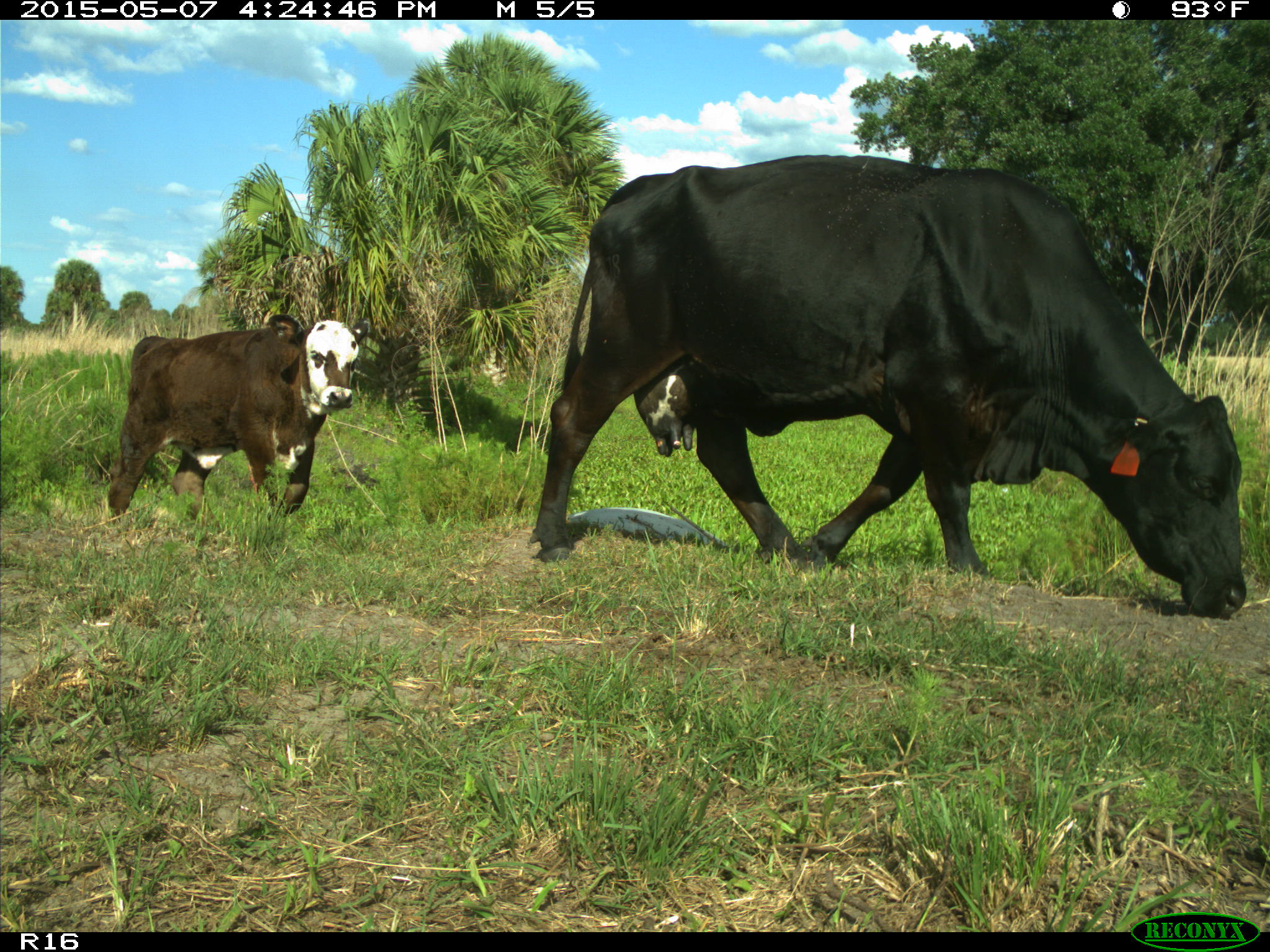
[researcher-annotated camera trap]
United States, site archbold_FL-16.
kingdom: Animalia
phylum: Chordata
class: Mammalia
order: Artiodactyla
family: Bovidae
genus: Bos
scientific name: Bos taurus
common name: domestic cow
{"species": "Bos taurus (domestic cow)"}